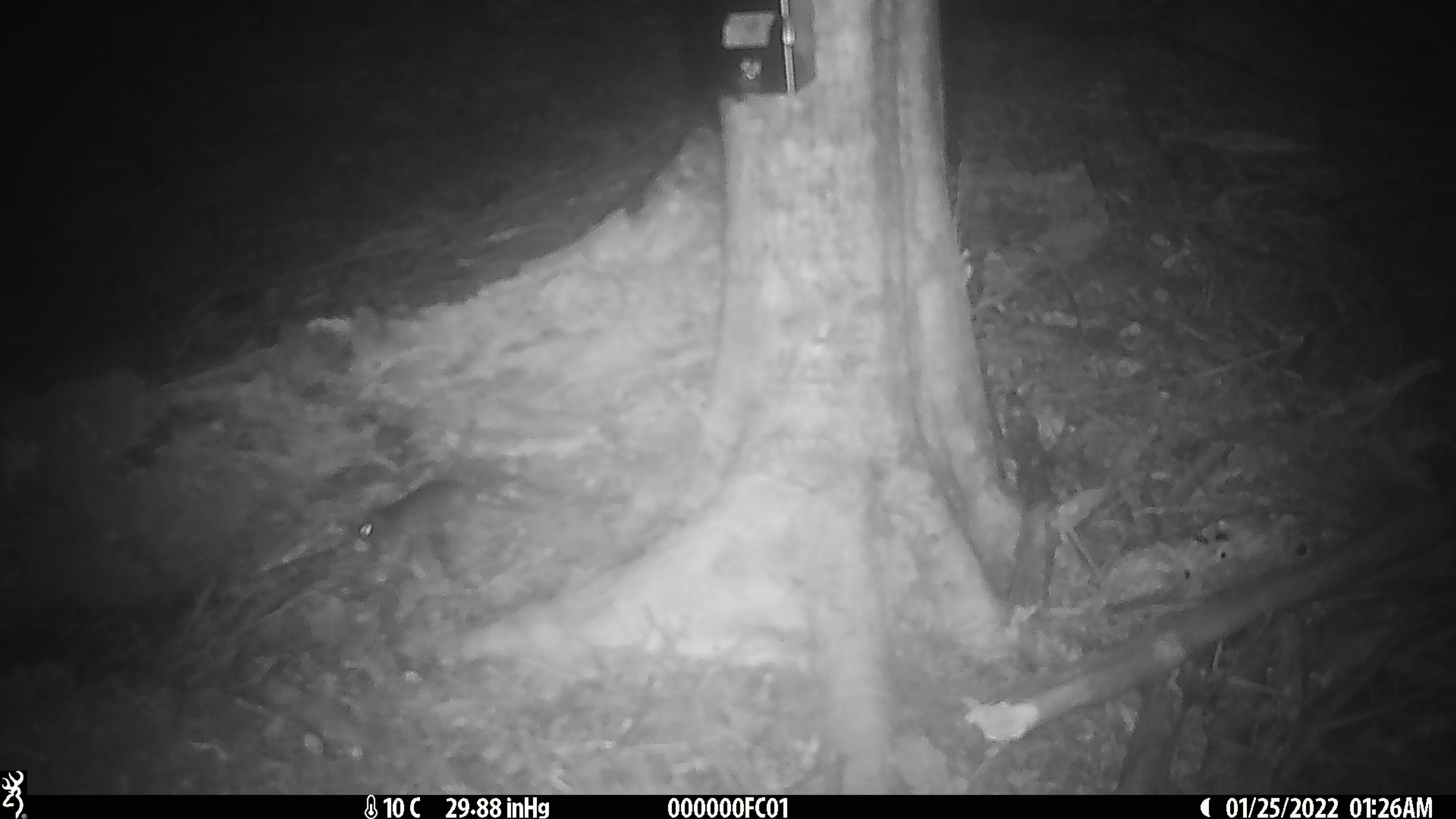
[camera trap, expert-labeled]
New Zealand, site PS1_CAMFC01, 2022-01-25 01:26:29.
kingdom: Animalia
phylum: Chordata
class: Mammalia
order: Rodentia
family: Muridae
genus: Mus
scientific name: Mus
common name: mouse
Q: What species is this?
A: Mouse (Mus).